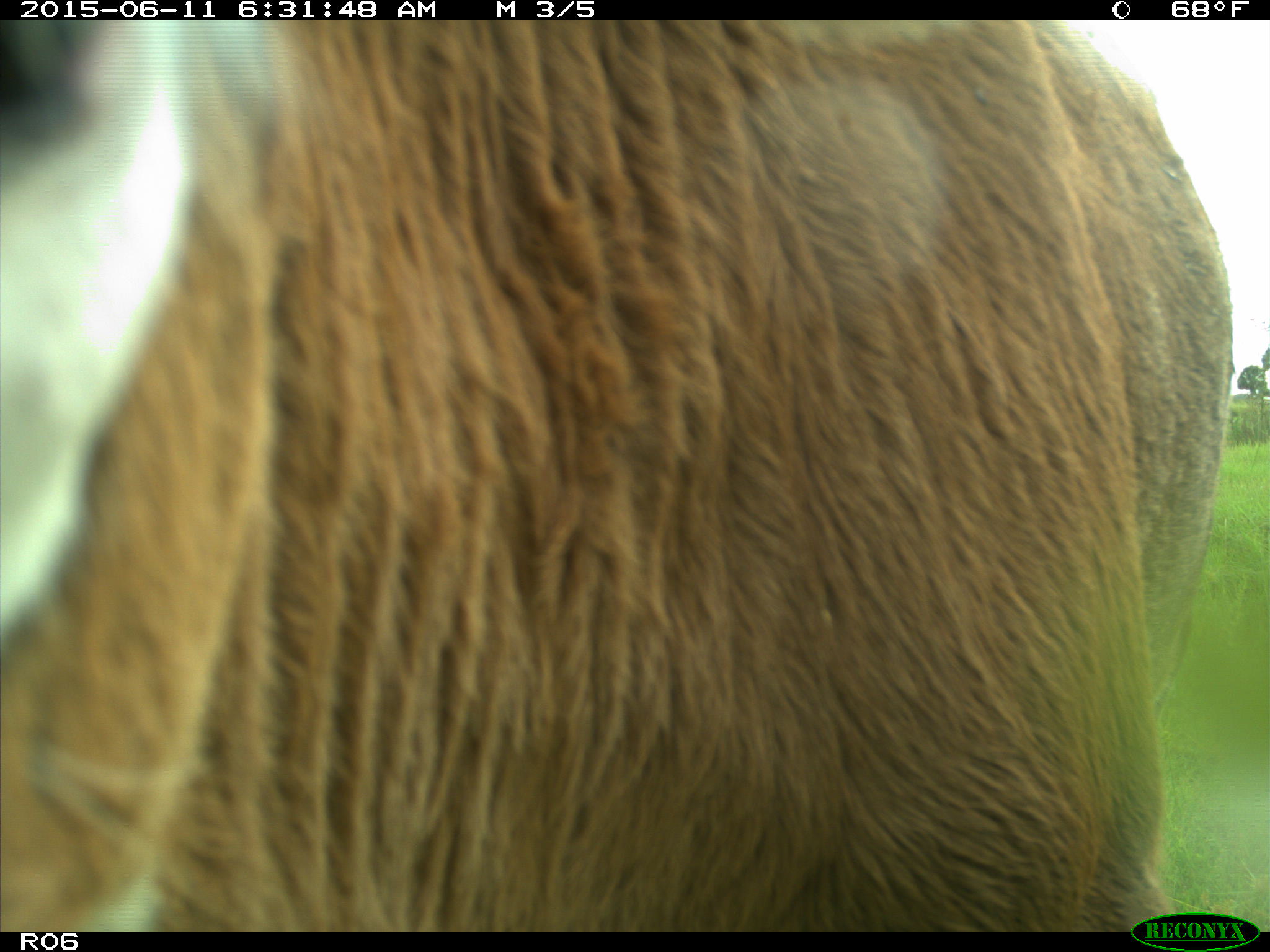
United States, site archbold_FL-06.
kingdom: Animalia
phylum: Chordata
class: Mammalia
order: Artiodactyla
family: Bovidae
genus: Bos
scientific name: Bos taurus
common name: domestic cow